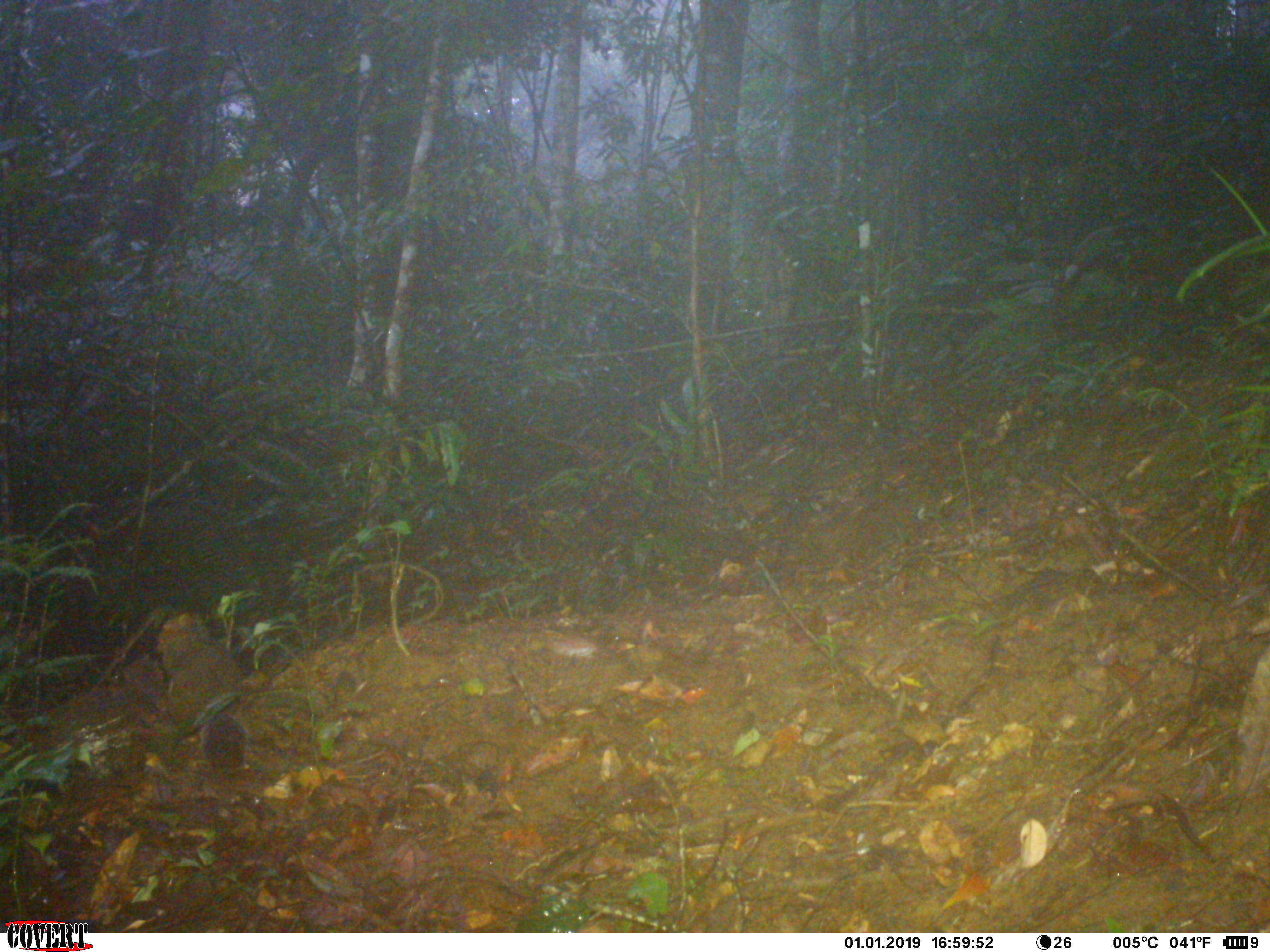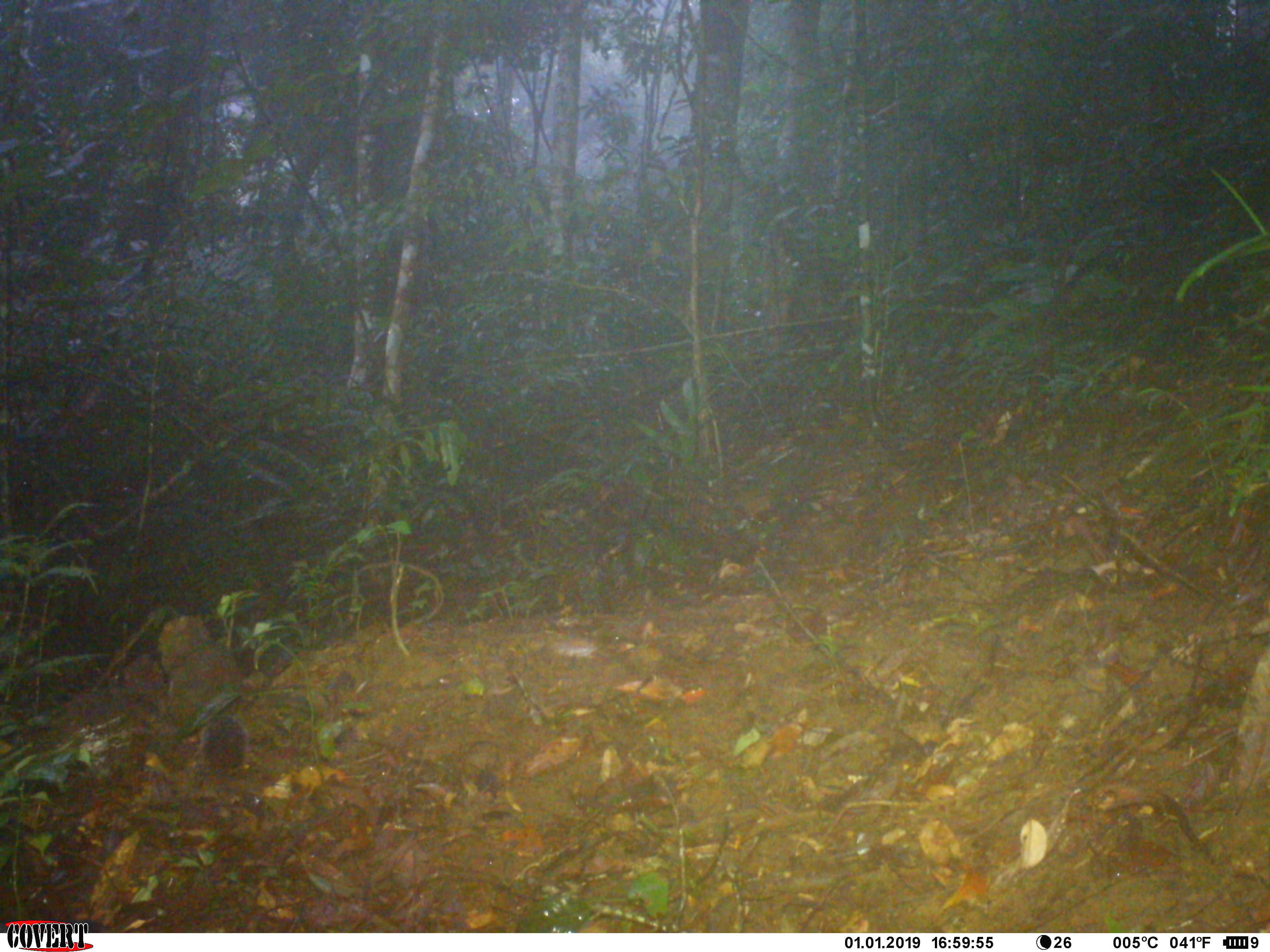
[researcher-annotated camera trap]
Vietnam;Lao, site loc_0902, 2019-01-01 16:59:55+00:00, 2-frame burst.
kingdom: Animalia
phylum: Chordata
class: Mammalia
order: Rodentia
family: Sciuridae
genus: Dremomys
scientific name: Dremomys rufigenis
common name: red-cheeked squirrel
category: red cheeked squirrel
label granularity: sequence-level